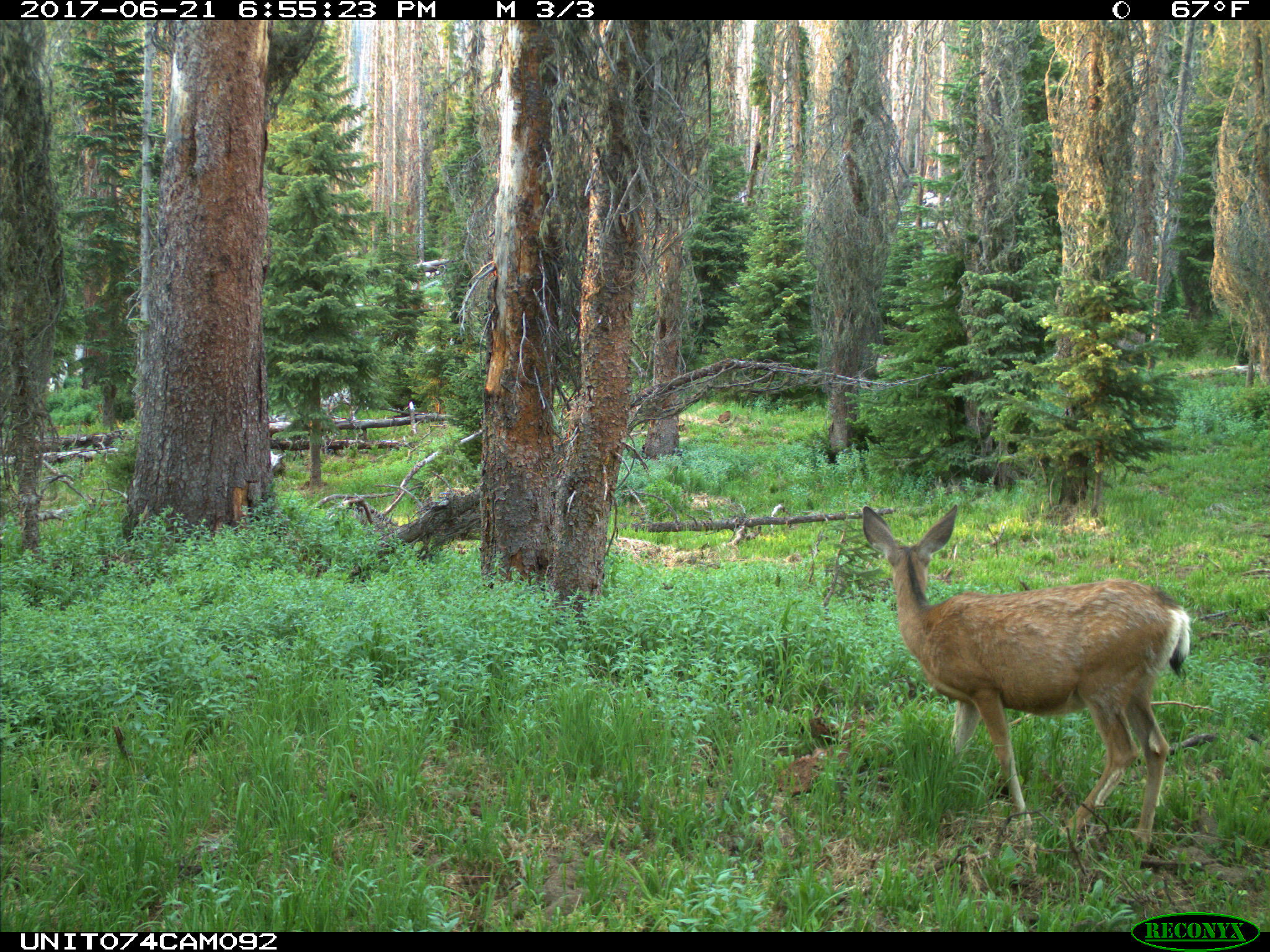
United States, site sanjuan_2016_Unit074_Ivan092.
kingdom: Animalia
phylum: Chordata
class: Mammalia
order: Artiodactyla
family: Cervidae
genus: Odocoileus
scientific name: Odocoileus hemionus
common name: mule deer